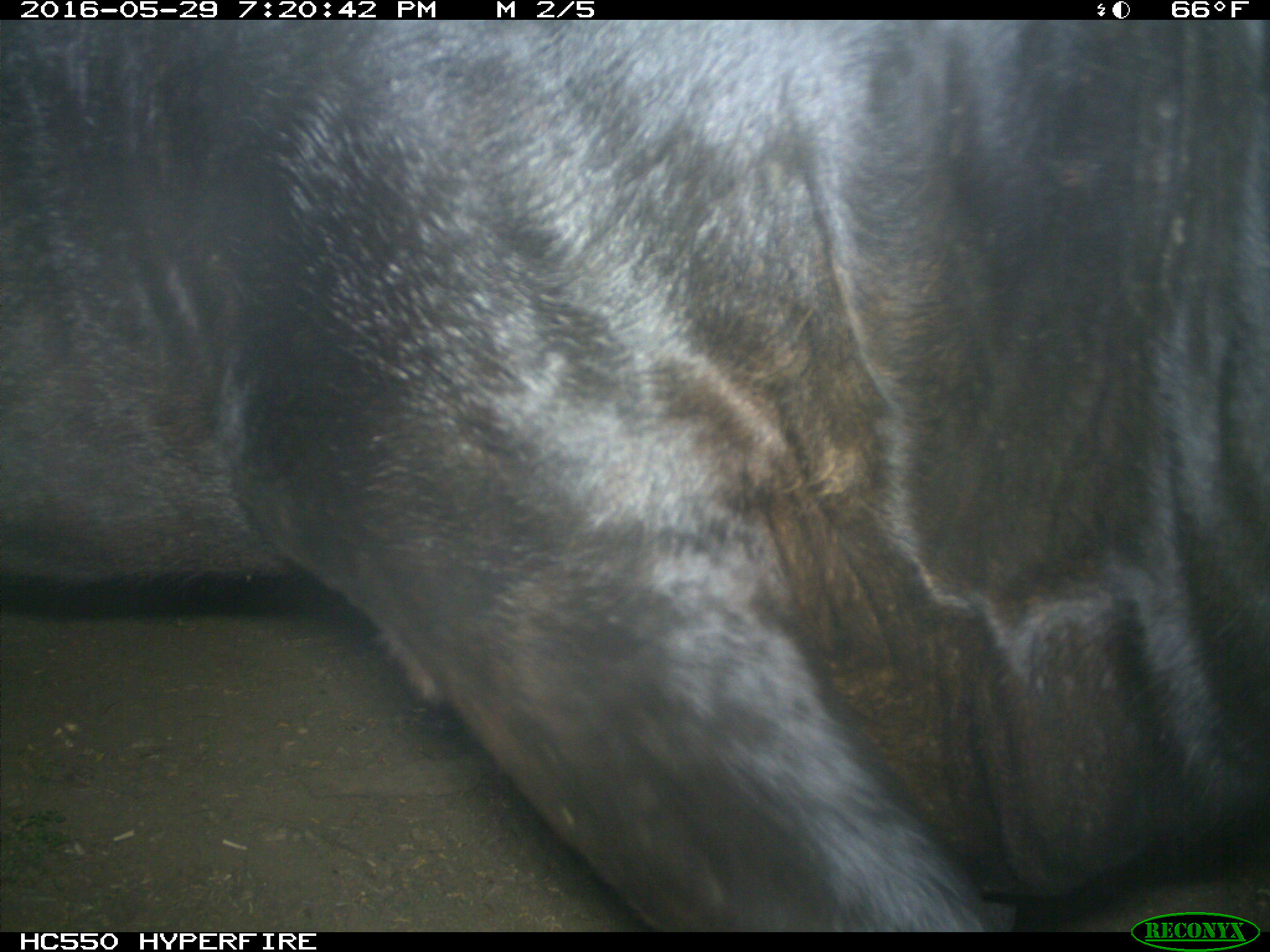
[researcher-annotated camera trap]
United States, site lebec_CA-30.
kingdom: Animalia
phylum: Chordata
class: Mammalia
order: Artiodactyla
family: Bovidae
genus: Bos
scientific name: Bos taurus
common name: domestic cow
Bos taurus (domestic cow).